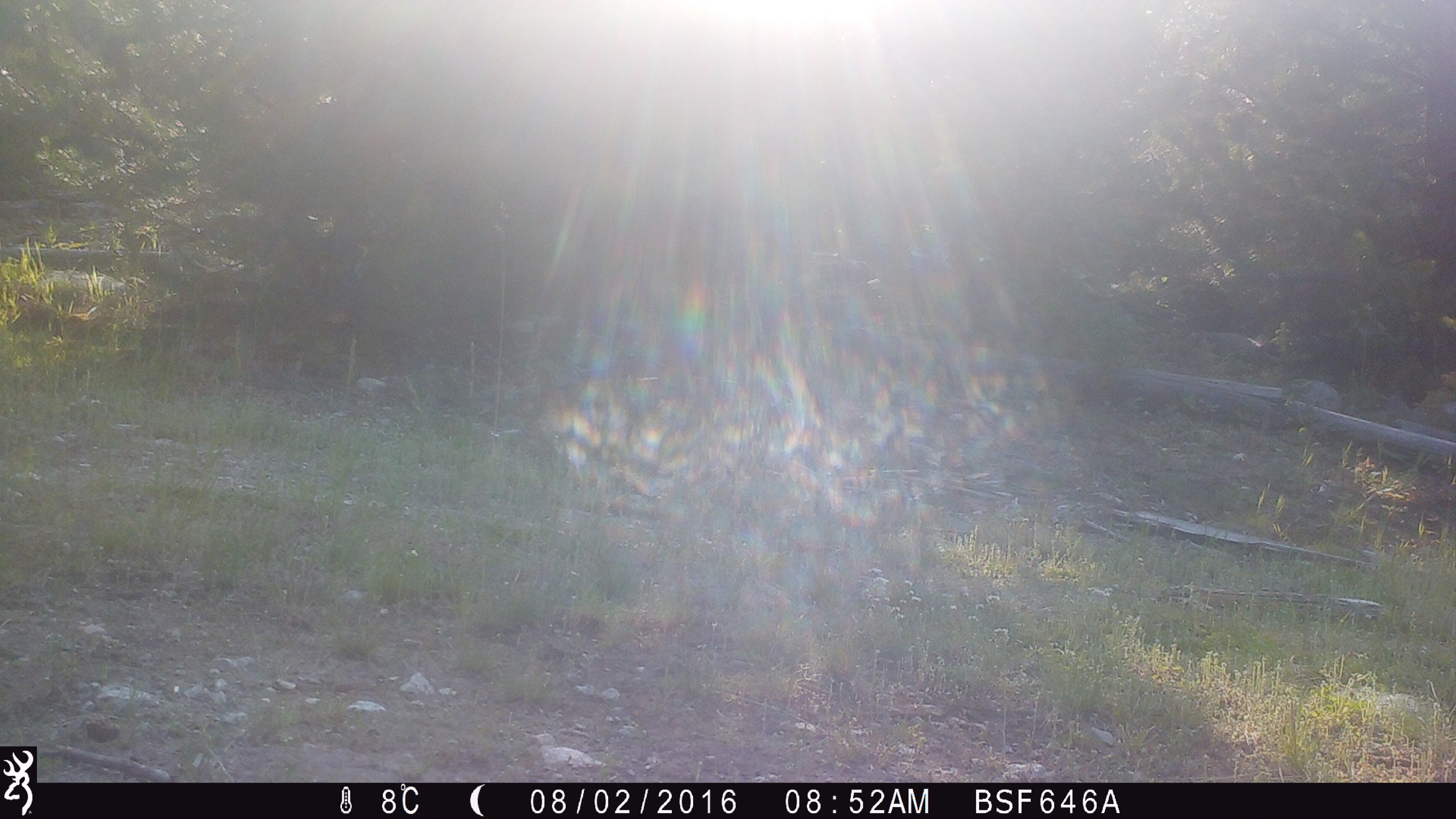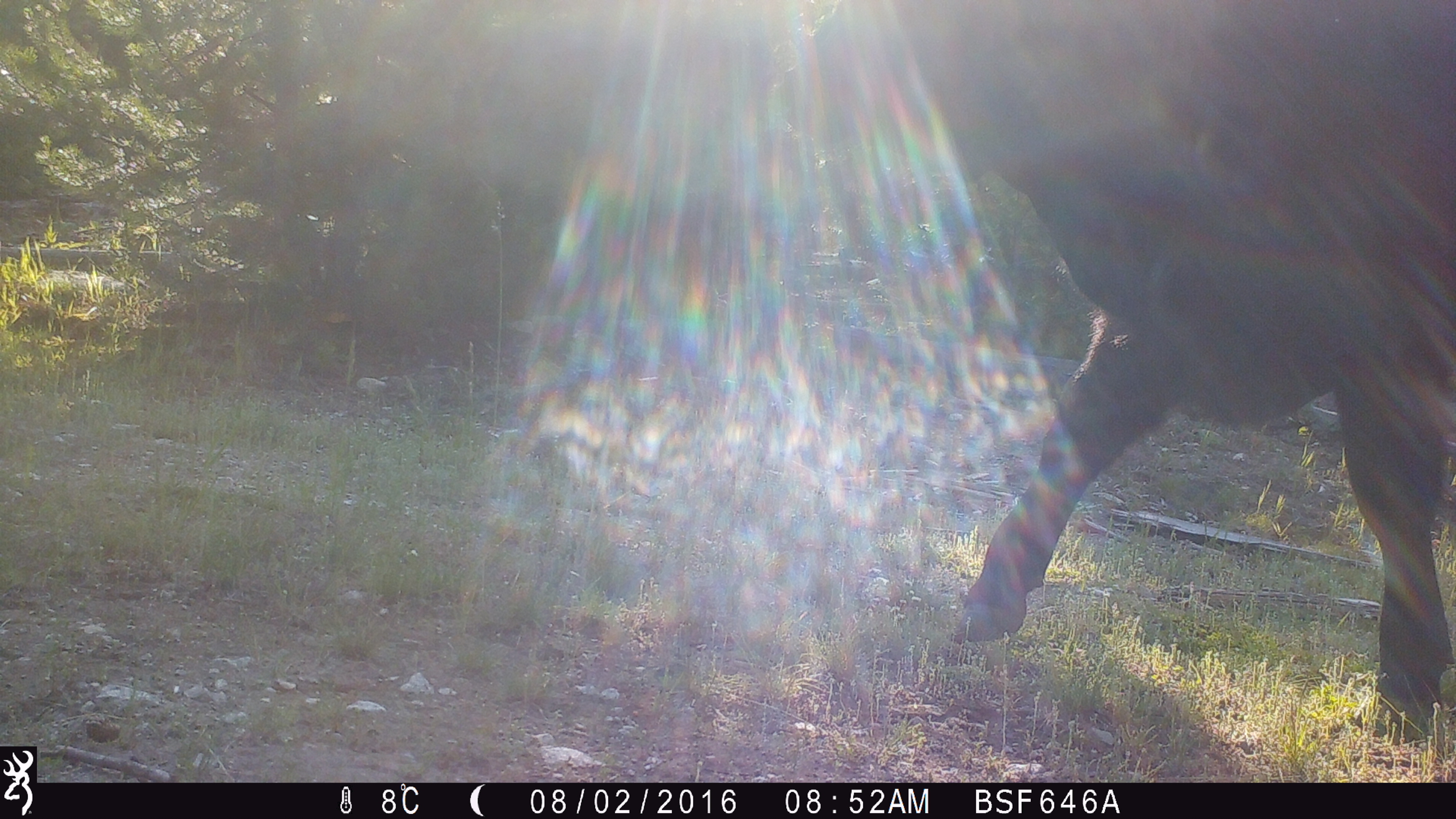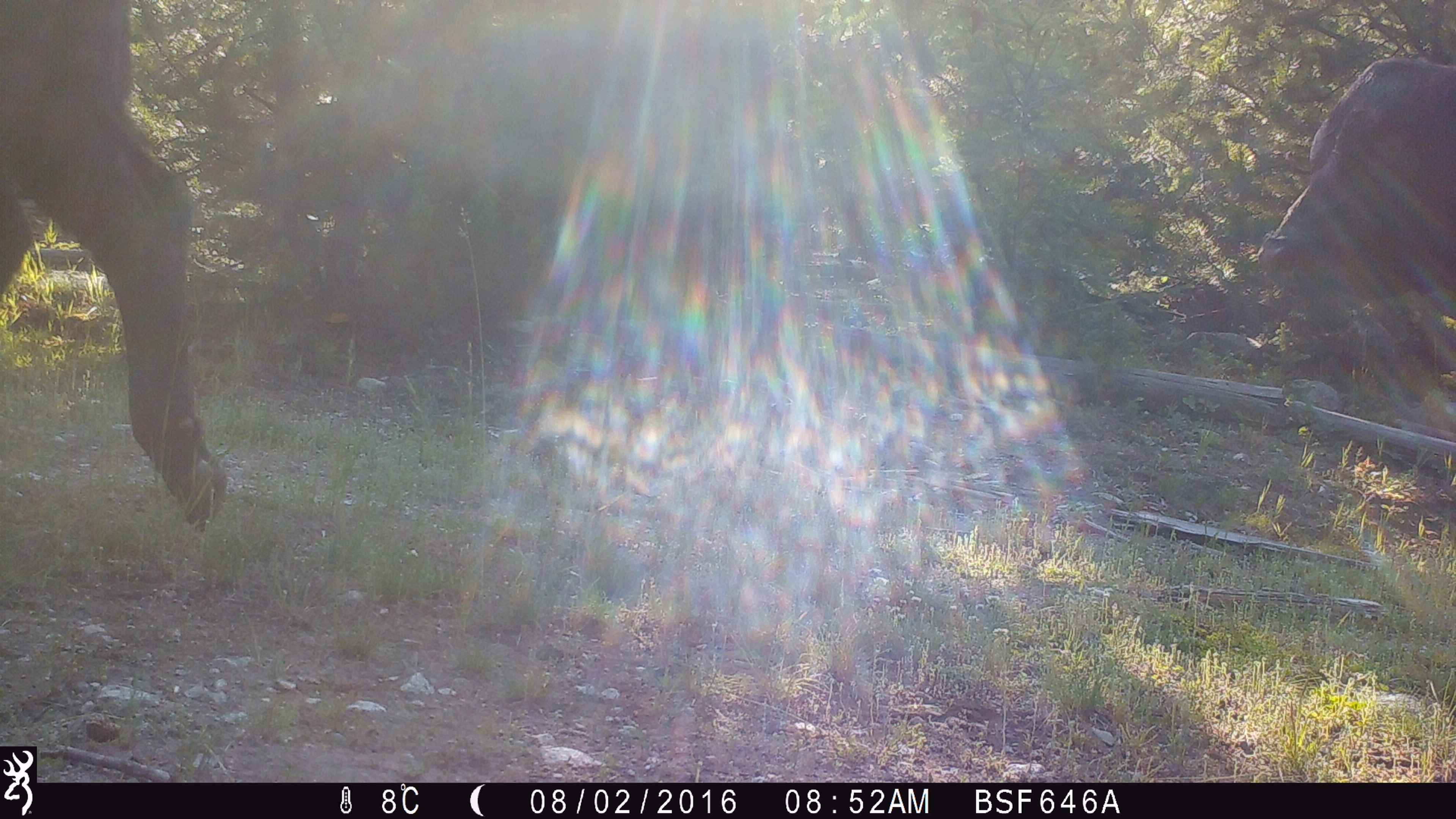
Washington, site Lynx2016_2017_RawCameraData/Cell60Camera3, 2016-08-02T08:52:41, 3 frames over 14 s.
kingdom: Animalia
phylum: Chordata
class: Mammalia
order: Artiodactyla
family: Bovidae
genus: Bos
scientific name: Bos taurus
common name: domestic cattle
Domestic cattle (Bos taurus). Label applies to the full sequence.